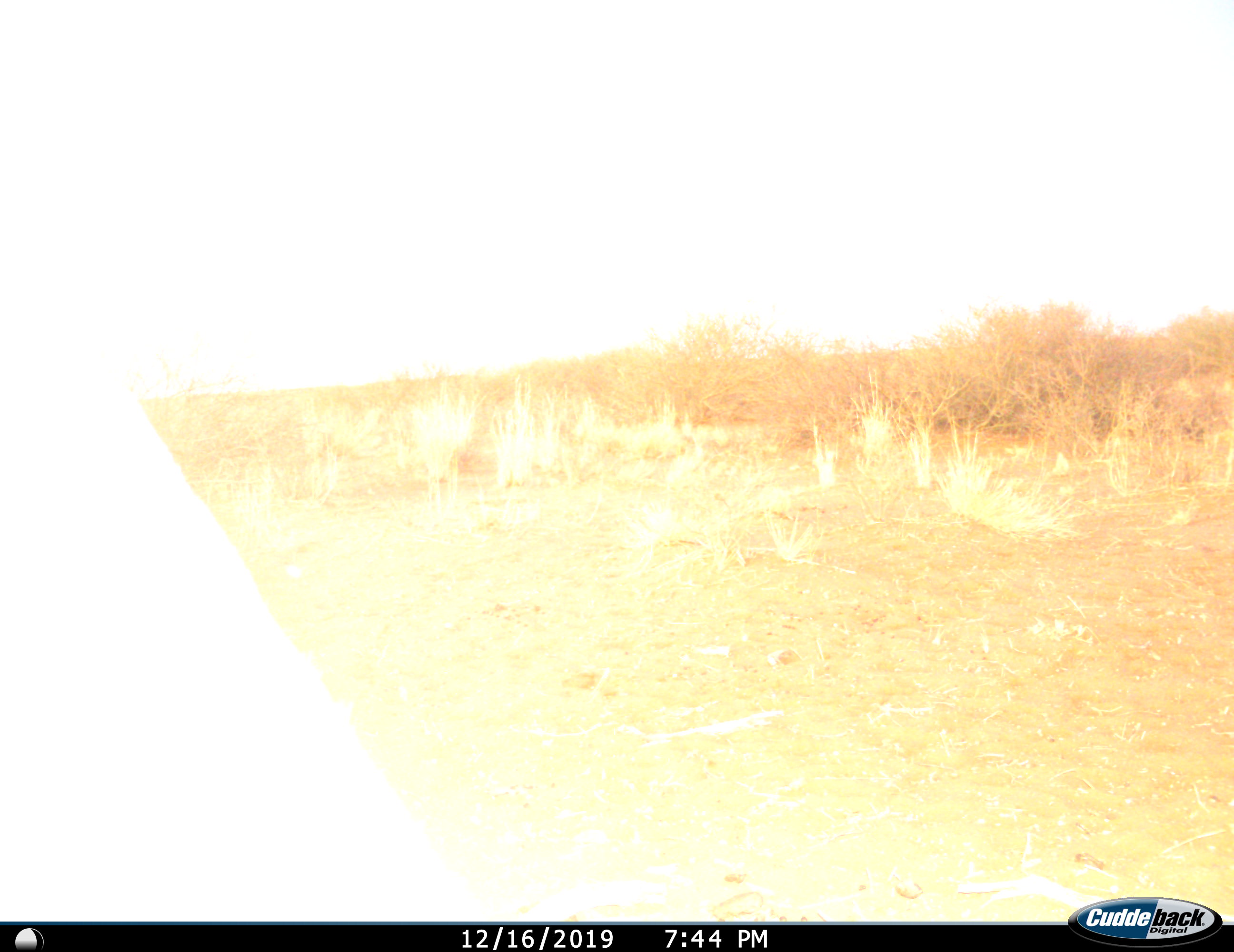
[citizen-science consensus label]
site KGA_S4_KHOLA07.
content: unidentified animal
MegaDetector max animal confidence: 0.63